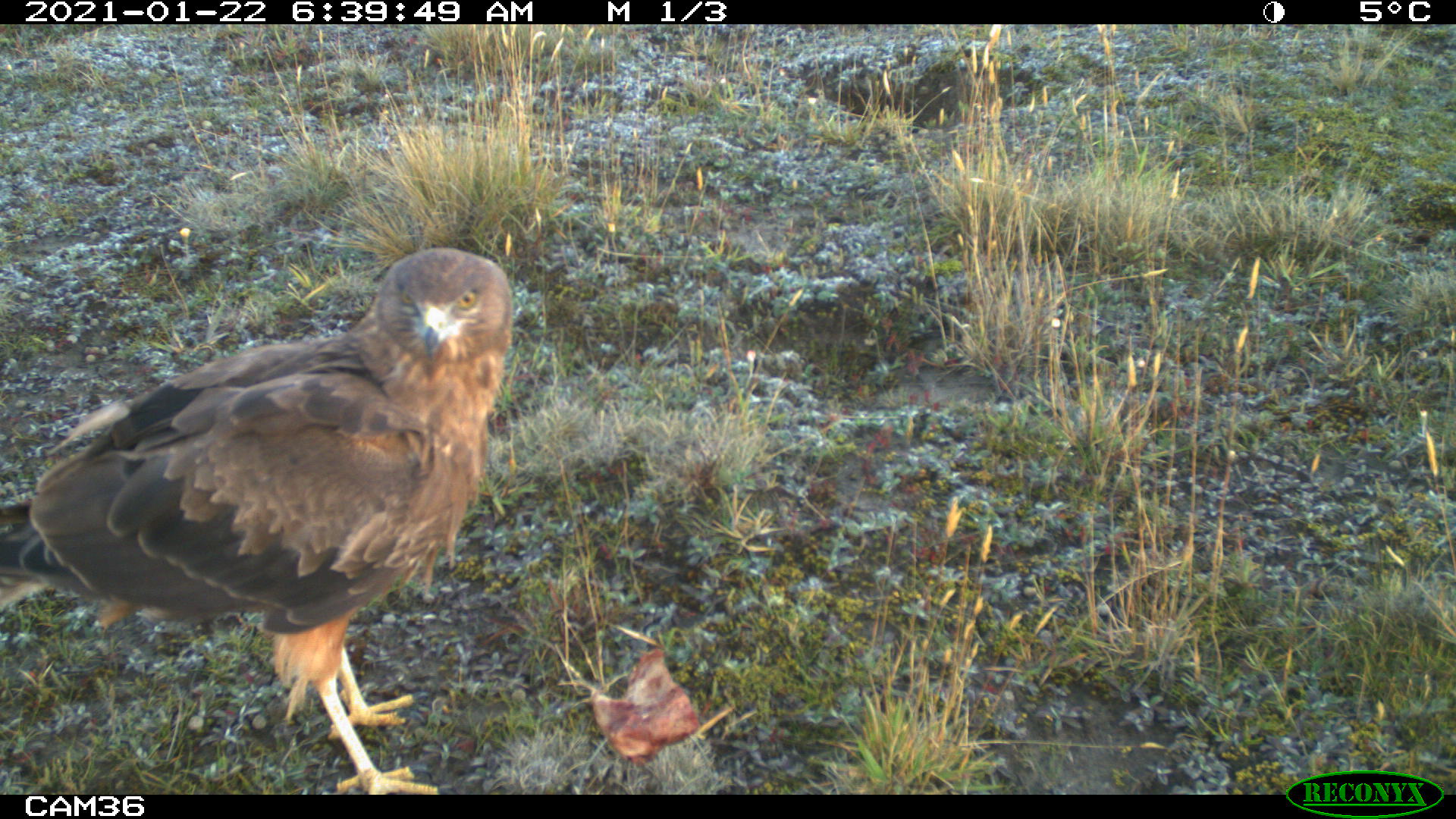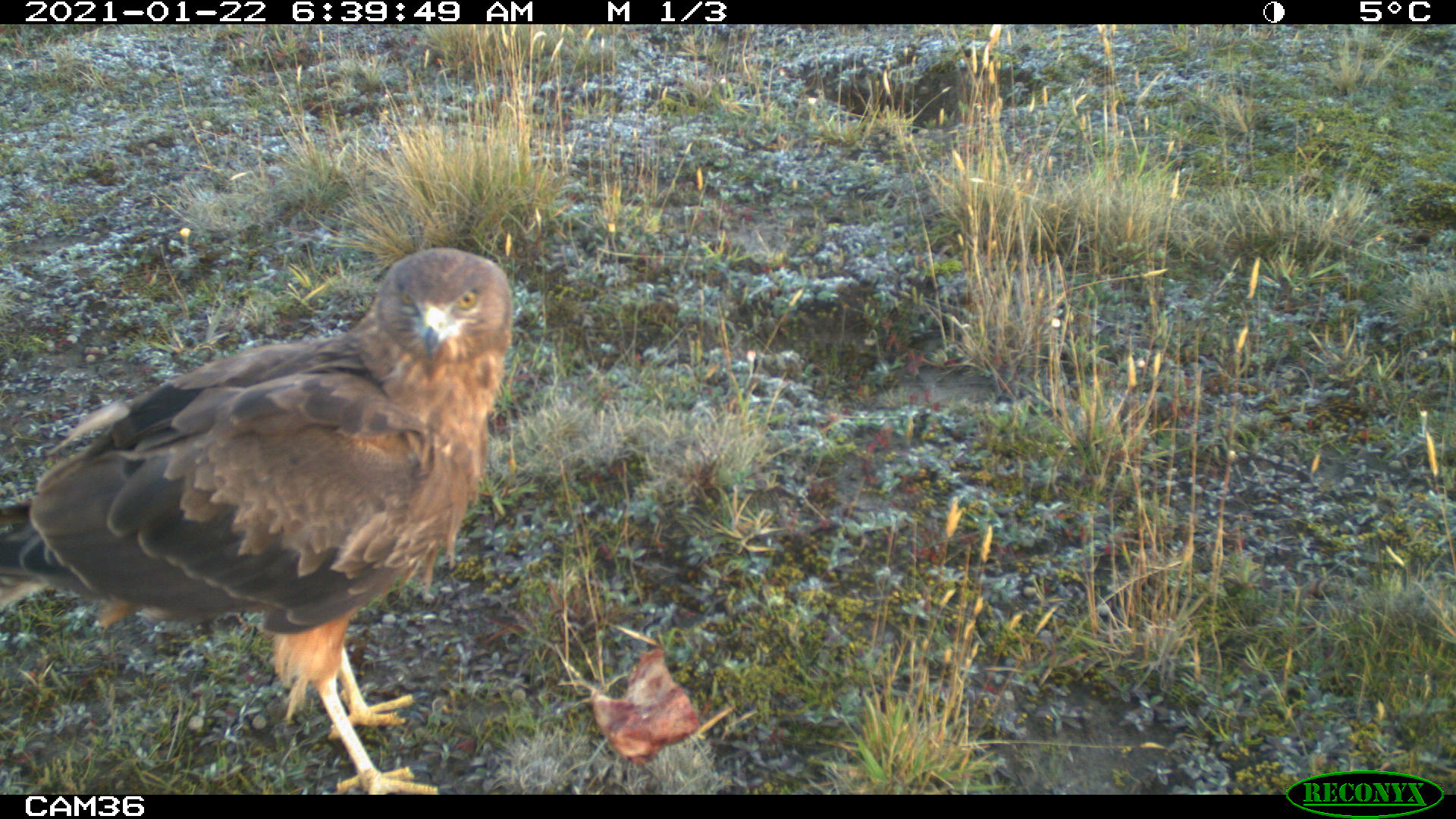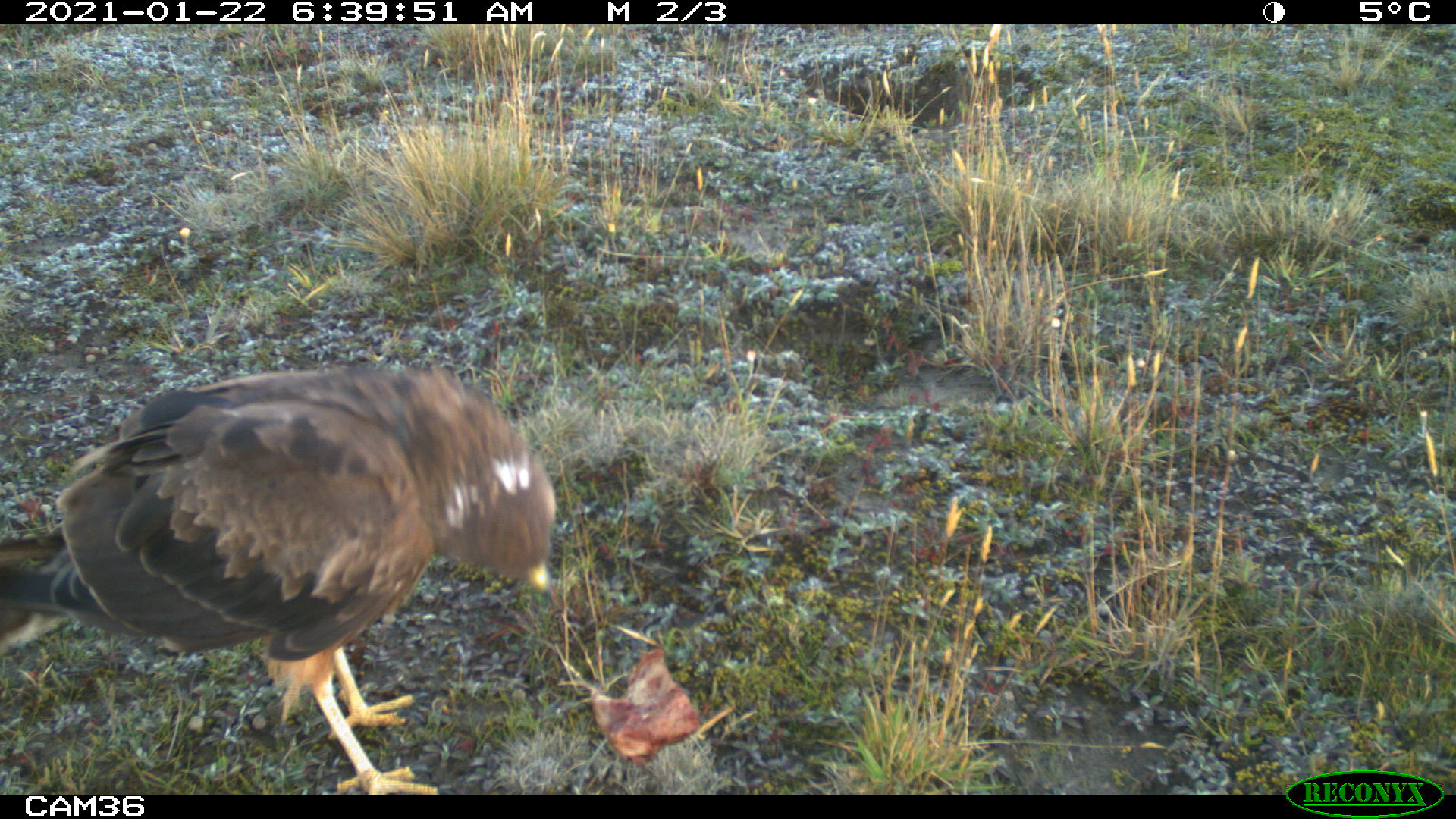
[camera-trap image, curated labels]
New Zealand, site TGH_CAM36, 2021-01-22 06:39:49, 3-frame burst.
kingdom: Animalia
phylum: Chordata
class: Aves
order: Accipitriformes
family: Accipitridae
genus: Circus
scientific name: Circus approximans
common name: swamp harrier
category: harrier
Harrier (swamp harrier) (Circus approximans).